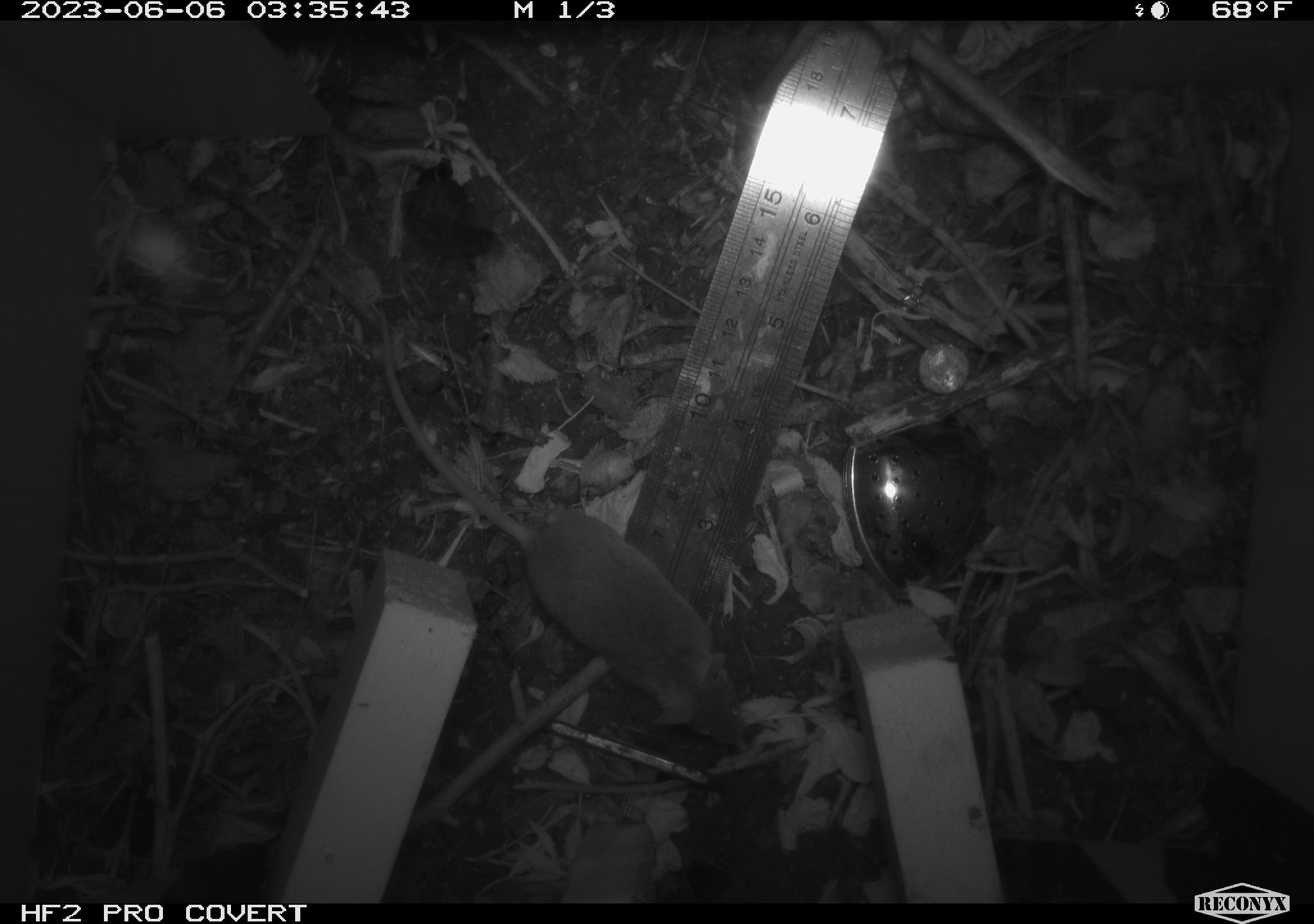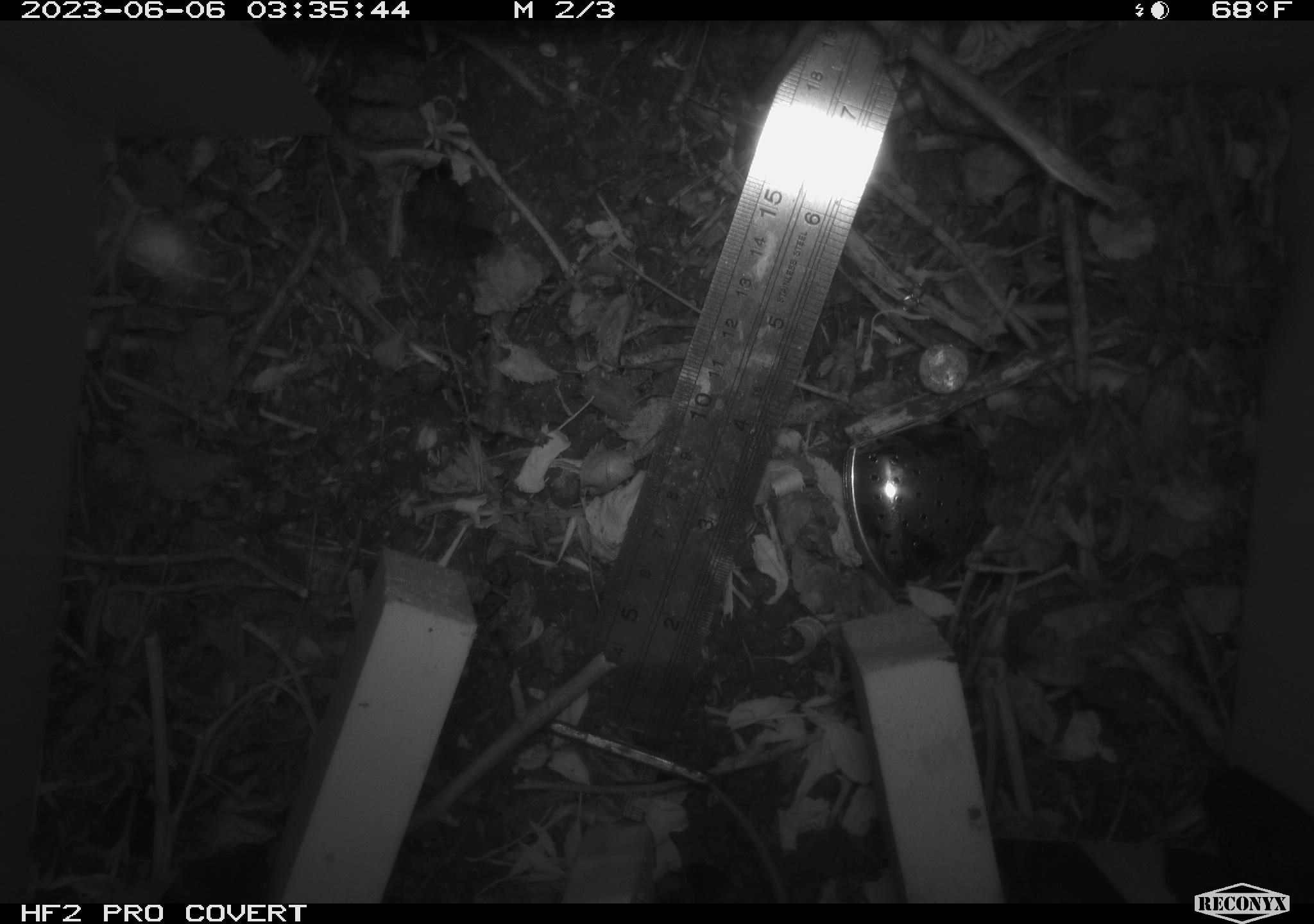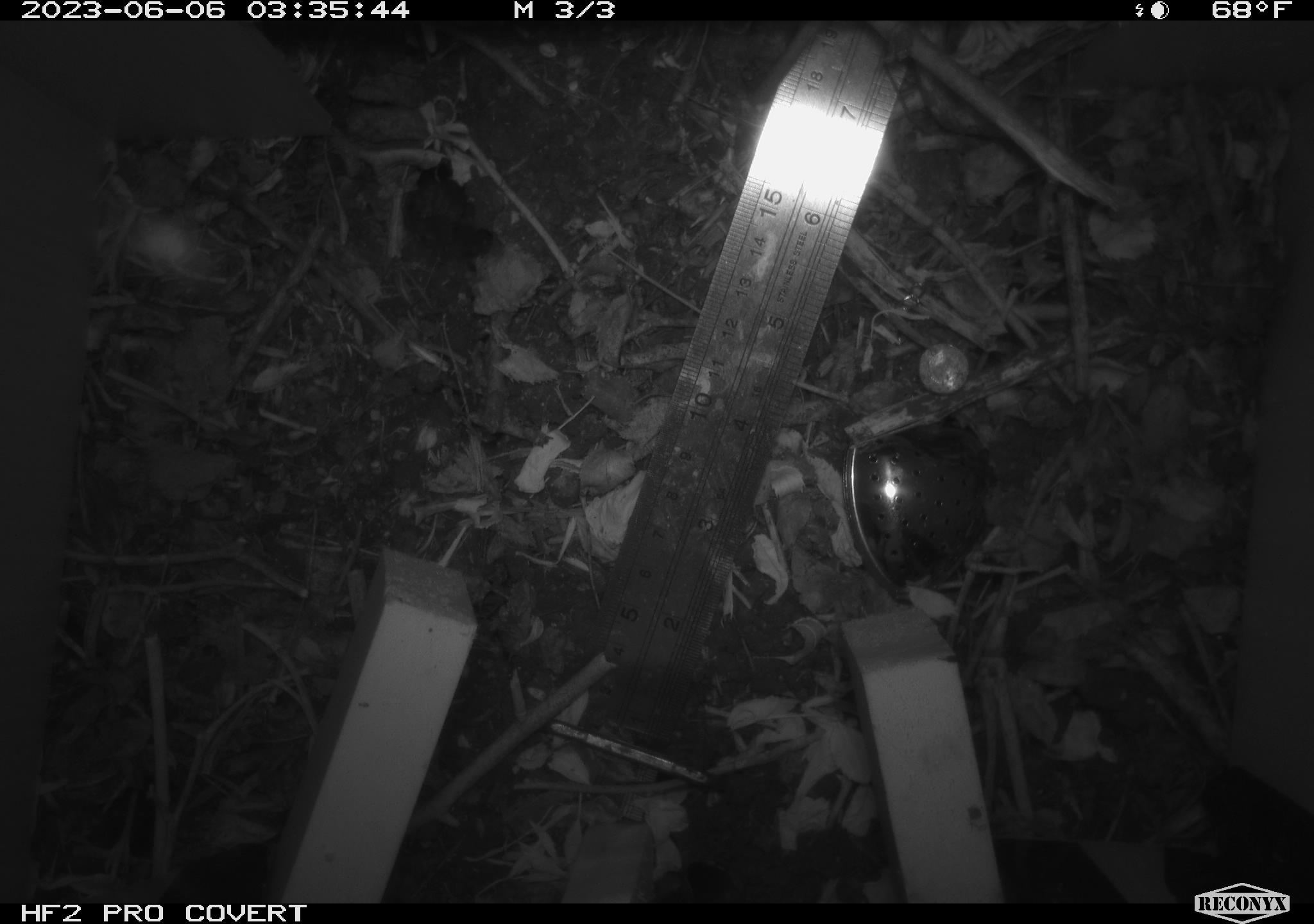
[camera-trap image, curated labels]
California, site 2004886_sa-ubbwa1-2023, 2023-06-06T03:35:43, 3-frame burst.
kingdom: Animalia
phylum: Chordata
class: Mammalia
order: Rodentia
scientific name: Rodentia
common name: rodent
Rodent (Rodentia).